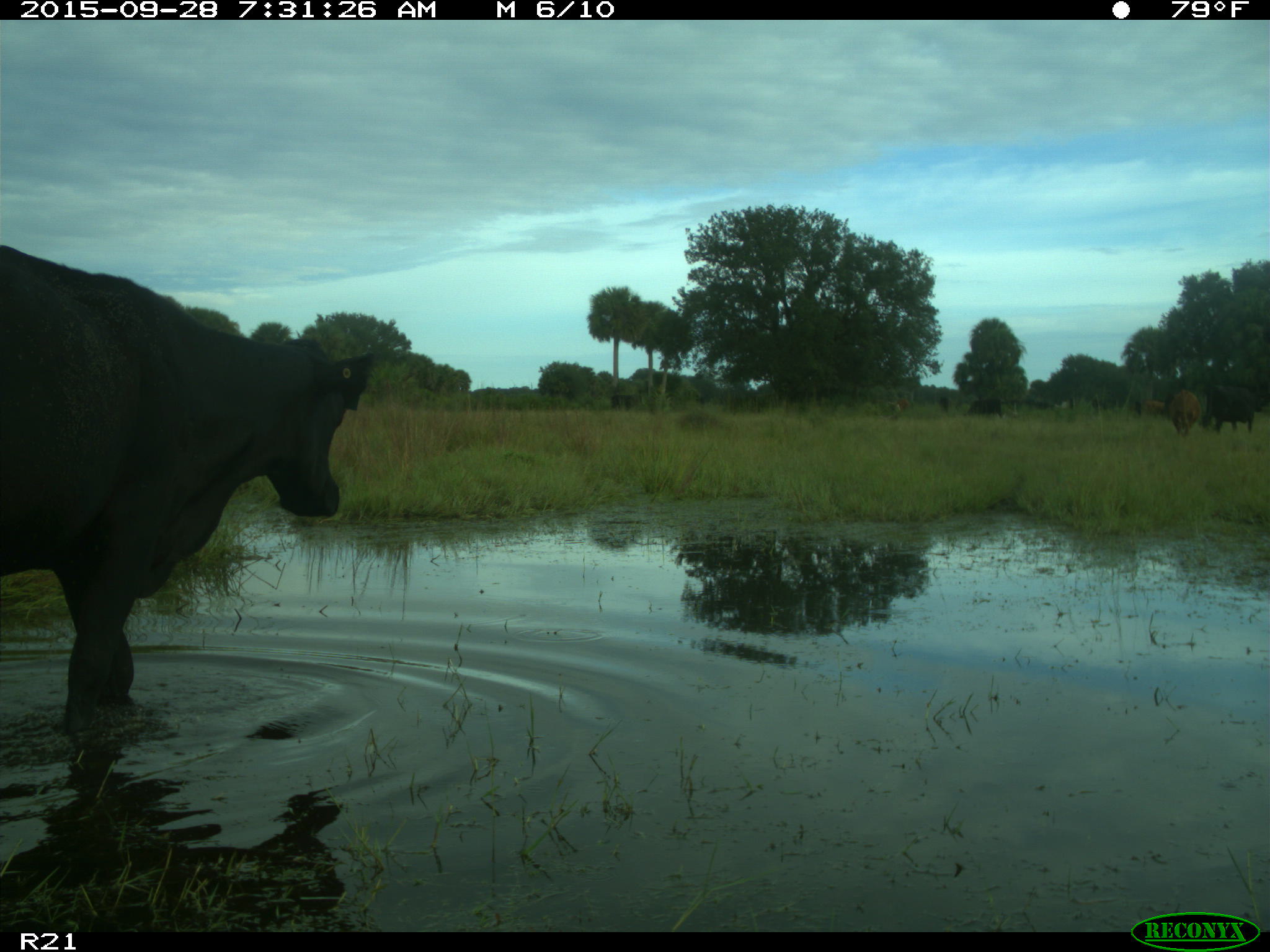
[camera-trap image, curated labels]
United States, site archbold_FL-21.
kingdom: Animalia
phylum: Chordata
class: Mammalia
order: Artiodactyla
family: Bovidae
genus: Bos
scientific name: Bos taurus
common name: domestic cow